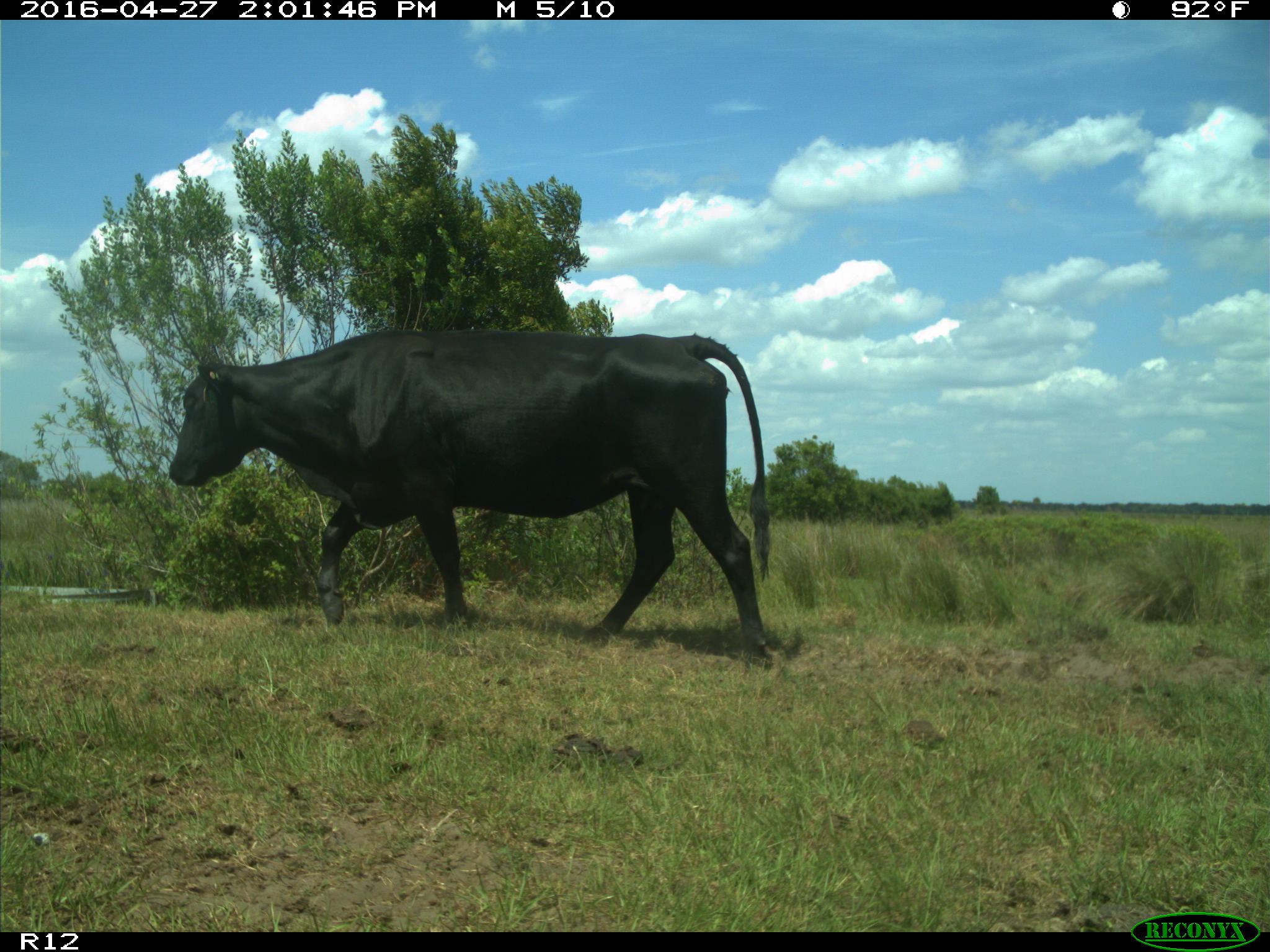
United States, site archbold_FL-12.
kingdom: Animalia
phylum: Chordata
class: Mammalia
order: Artiodactyla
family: Bovidae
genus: Bos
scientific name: Bos taurus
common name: domestic cow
Bos taurus (domestic cow).